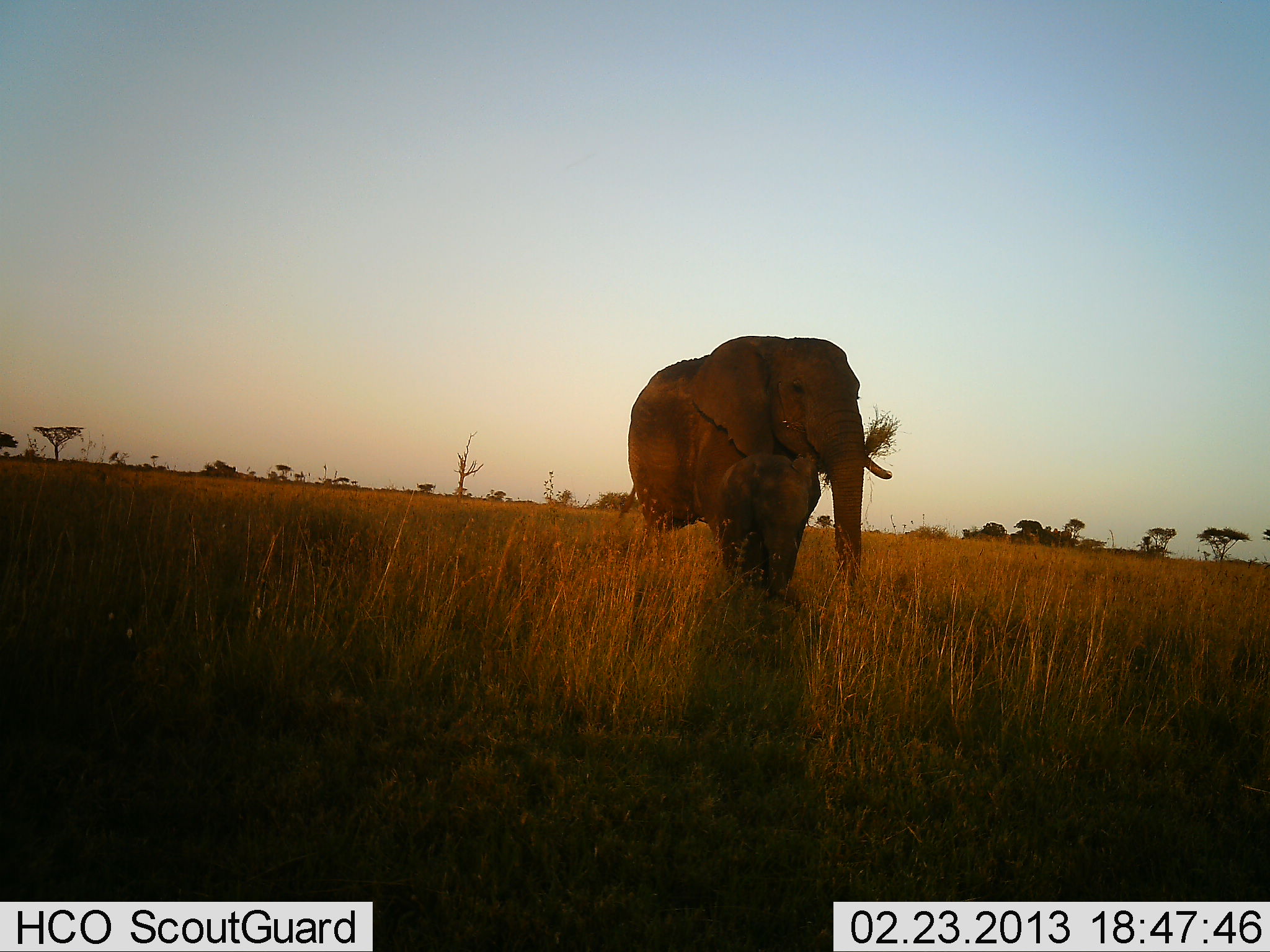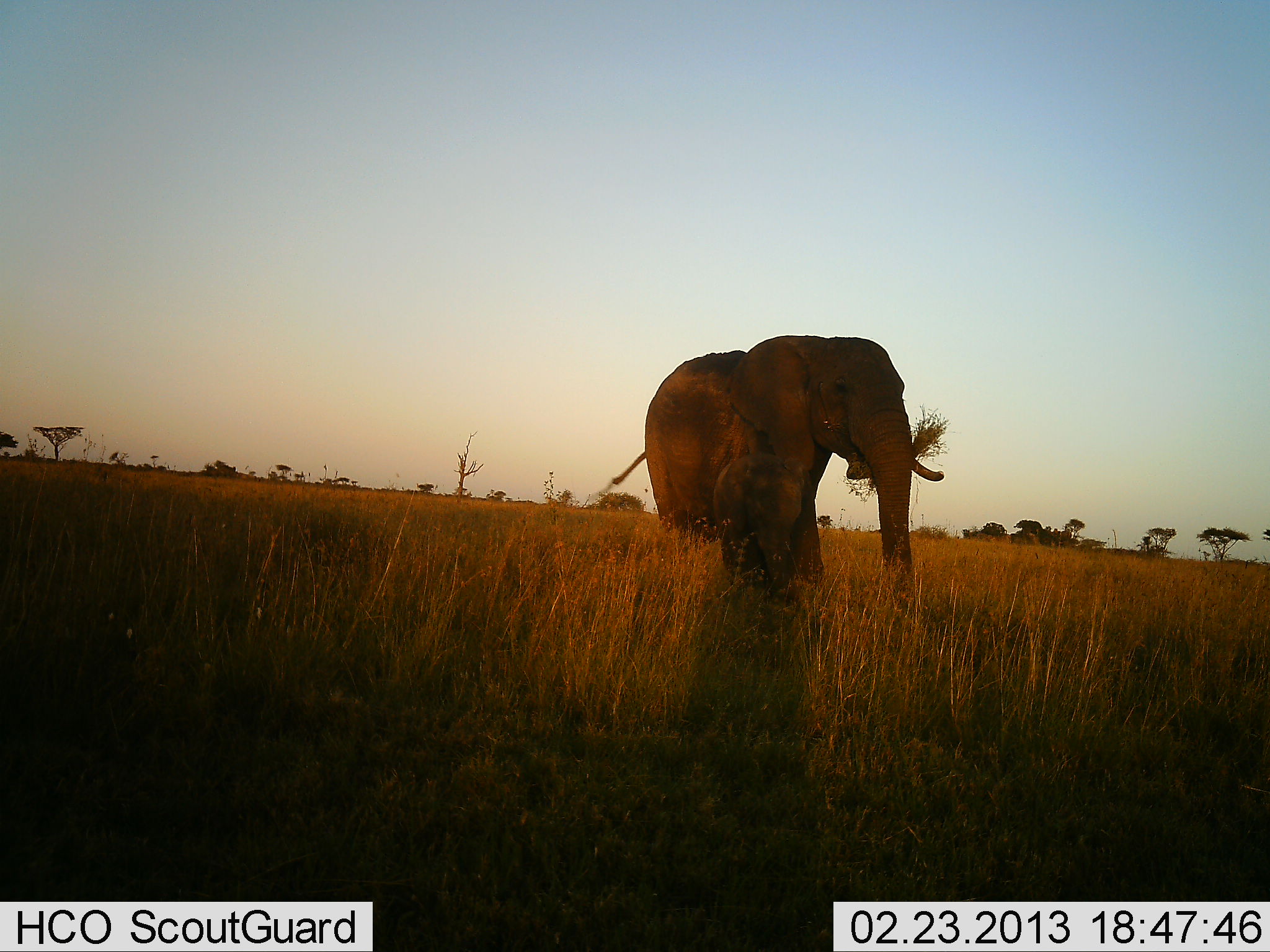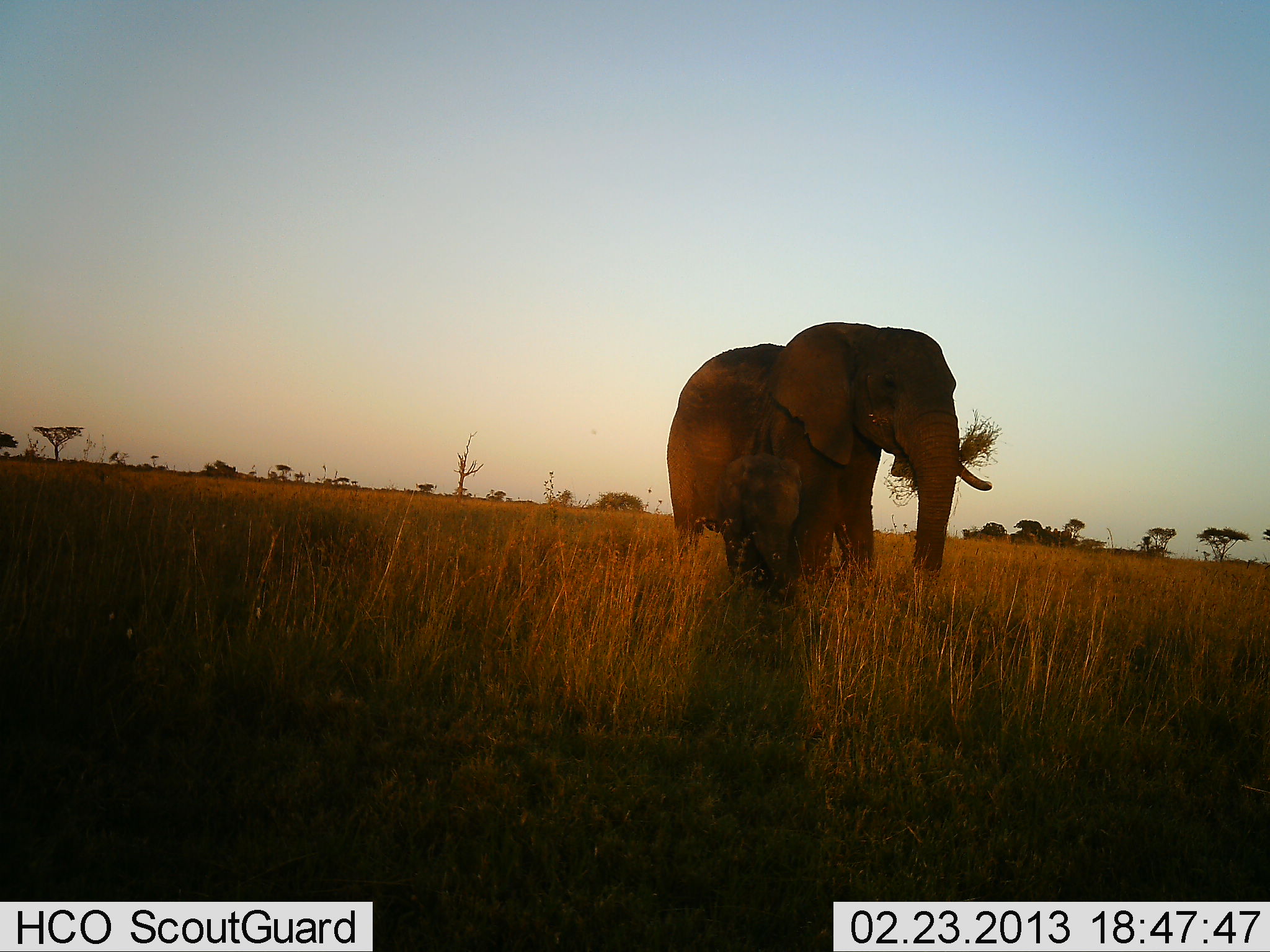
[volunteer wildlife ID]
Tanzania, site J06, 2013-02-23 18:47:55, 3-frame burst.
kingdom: Animalia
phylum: Chordata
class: Mammalia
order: Proboscidea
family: Elephantidae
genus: Loxodonta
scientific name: Loxodonta africana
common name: african bush elephant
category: elephant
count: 2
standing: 23%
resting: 4%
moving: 69%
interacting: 0%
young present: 65%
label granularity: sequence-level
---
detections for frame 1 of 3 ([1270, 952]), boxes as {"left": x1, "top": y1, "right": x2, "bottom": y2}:
animal: {"left": 628, "top": 335, "right": 891, "bottom": 589}; {"left": 718, "top": 456, "right": 821, "bottom": 600}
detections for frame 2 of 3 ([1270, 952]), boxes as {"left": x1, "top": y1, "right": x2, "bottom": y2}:
animal: {"left": 613, "top": 335, "right": 945, "bottom": 590}; {"left": 714, "top": 455, "right": 802, "bottom": 593}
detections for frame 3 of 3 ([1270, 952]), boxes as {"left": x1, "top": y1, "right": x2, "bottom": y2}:
animal: {"left": 666, "top": 322, "right": 993, "bottom": 601}; {"left": 717, "top": 453, "right": 805, "bottom": 601}